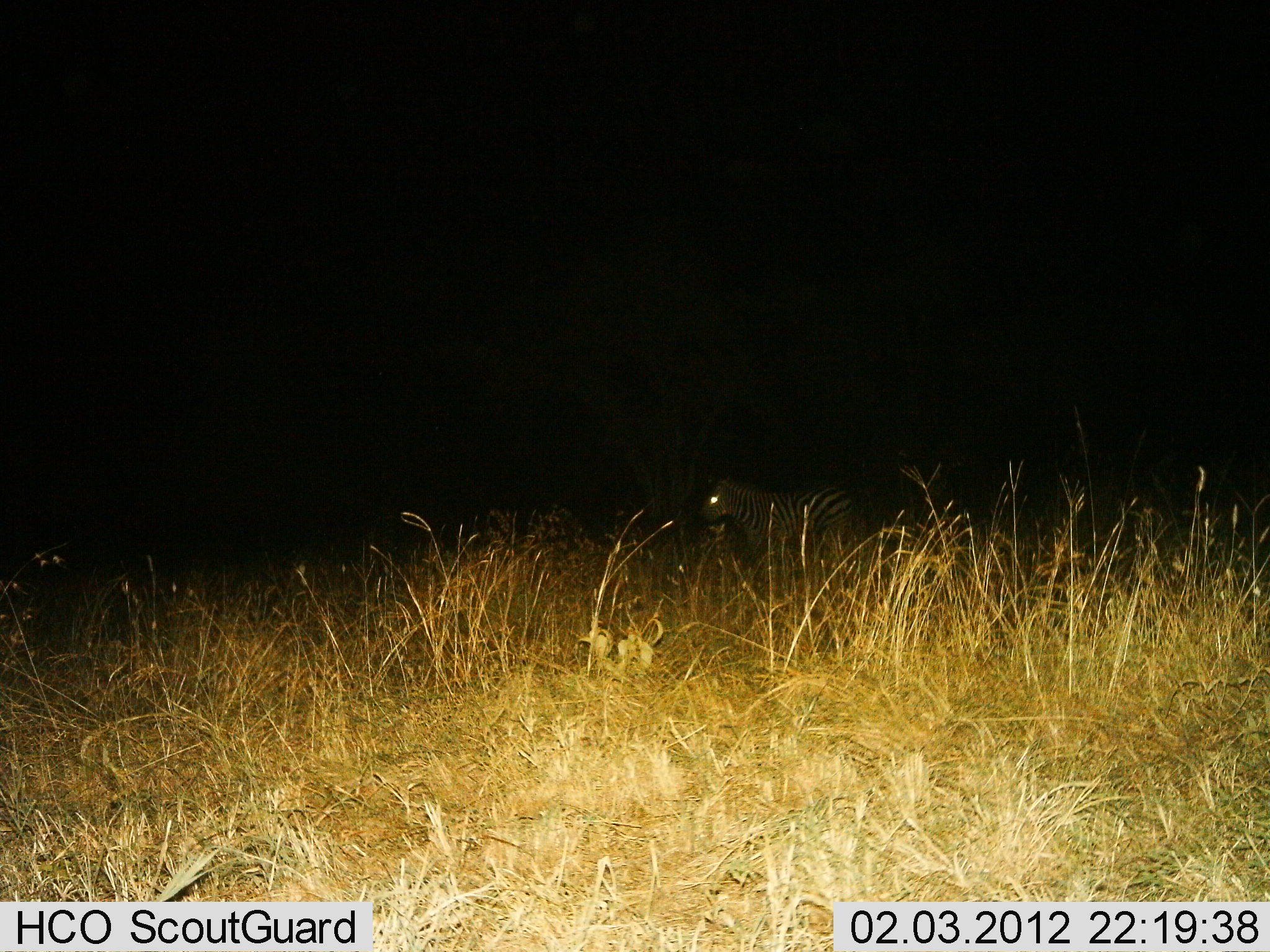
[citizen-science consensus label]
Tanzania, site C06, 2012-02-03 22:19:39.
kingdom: Animalia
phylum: Chordata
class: Mammalia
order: Perissodactyla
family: Equidae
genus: Equus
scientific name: Equus quagga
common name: plains zebra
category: zebra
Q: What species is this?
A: Zebra (plains zebra) (Equus quagga).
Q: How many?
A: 1.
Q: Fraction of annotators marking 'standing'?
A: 100%.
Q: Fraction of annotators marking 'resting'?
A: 0%.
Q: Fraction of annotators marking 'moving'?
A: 0%.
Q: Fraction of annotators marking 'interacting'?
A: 0%.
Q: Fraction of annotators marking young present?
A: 0%.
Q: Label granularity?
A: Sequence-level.